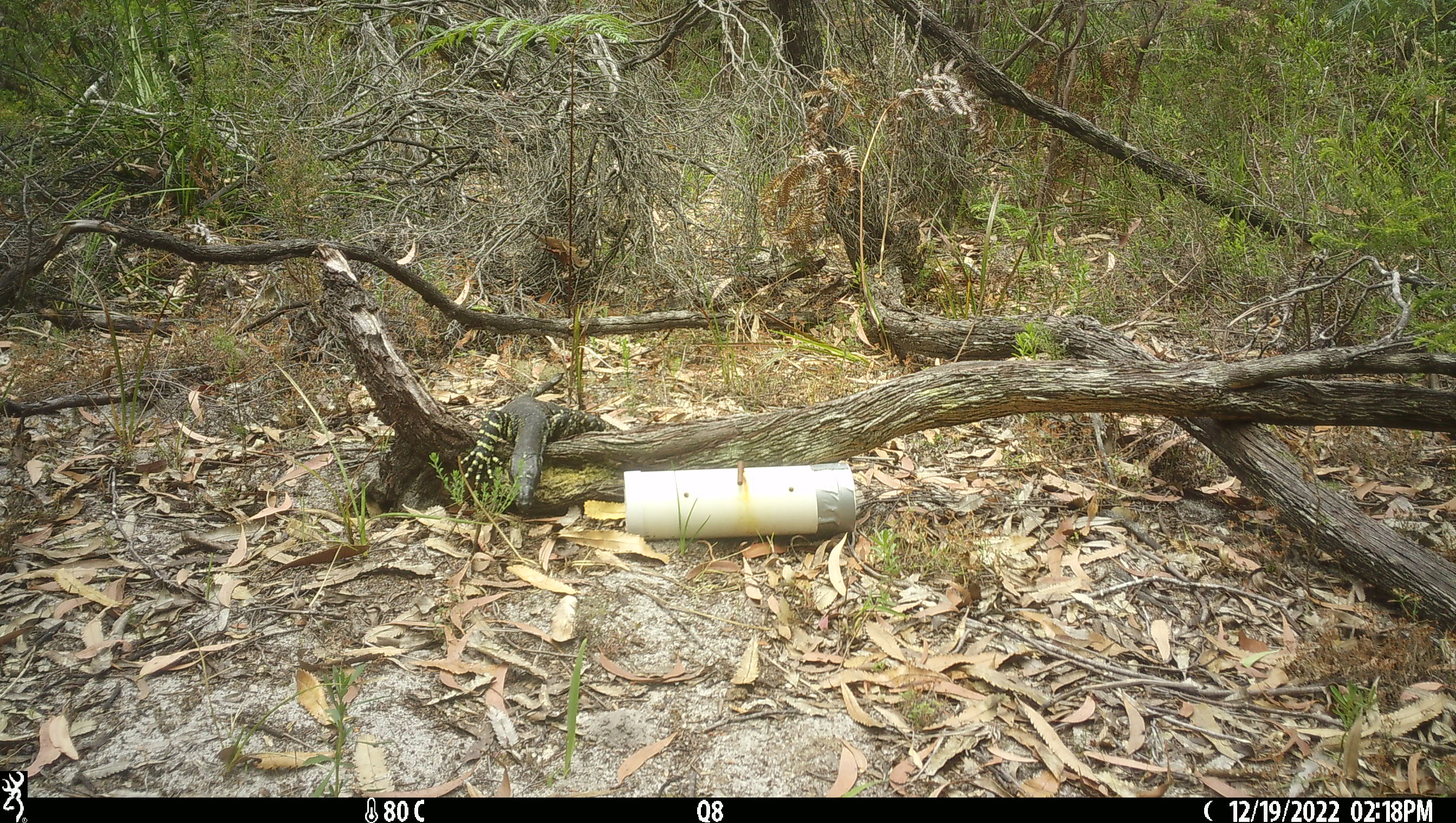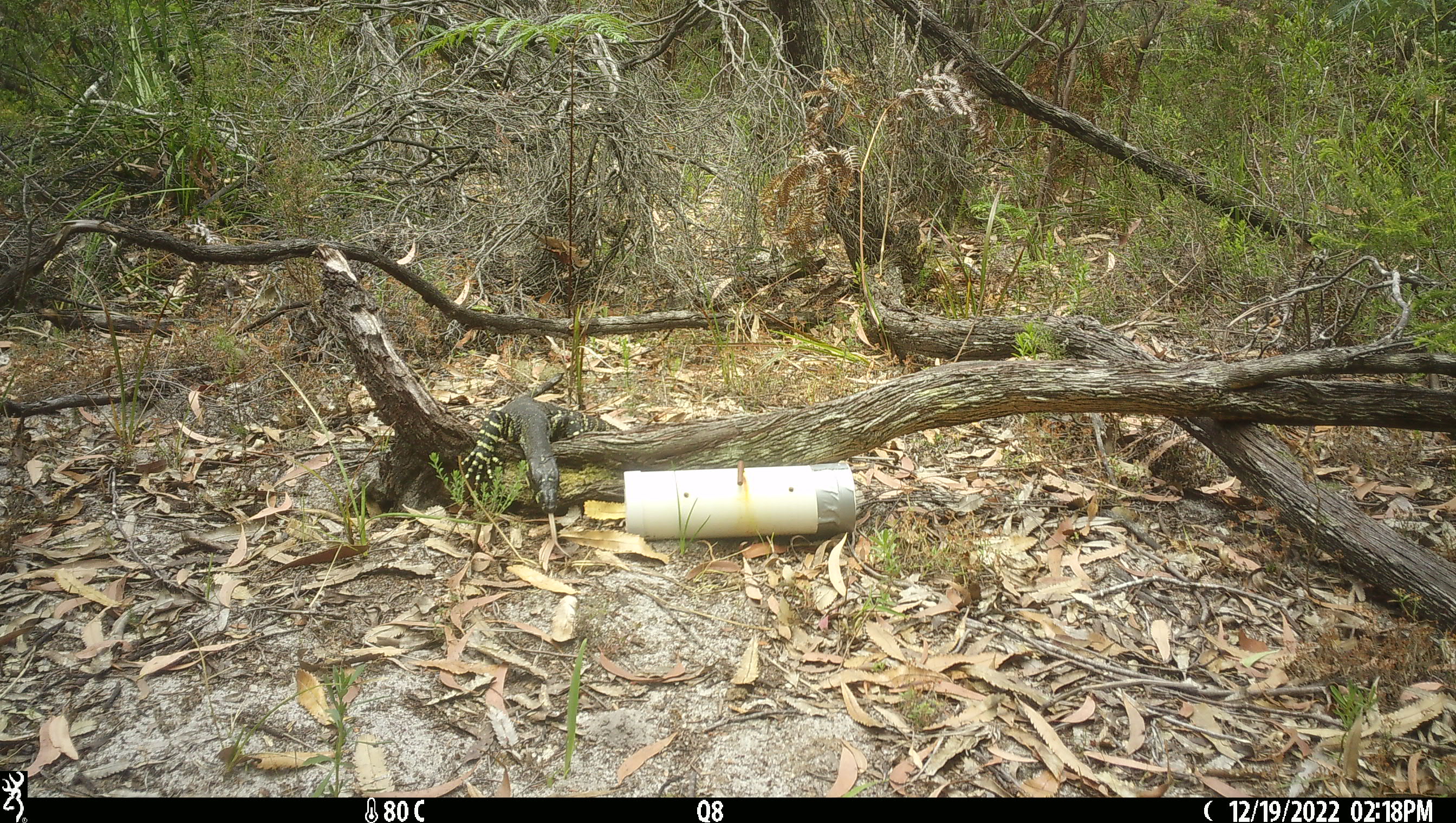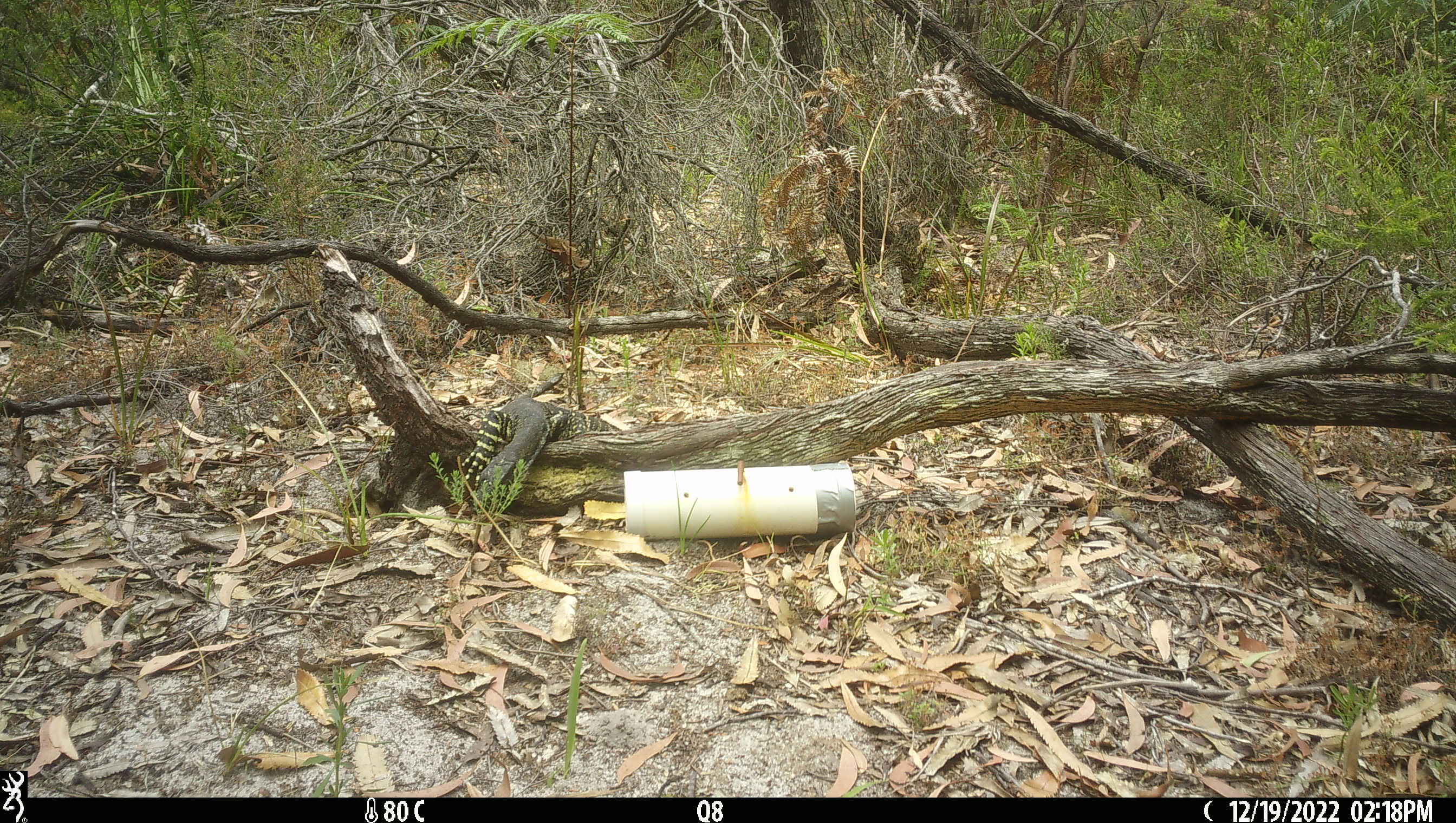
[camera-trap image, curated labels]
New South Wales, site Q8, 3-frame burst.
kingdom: Animalia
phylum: Chordata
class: Reptilia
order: Squamata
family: Varanidae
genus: Varanus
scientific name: Varanus varius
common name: lace monitor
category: goanna